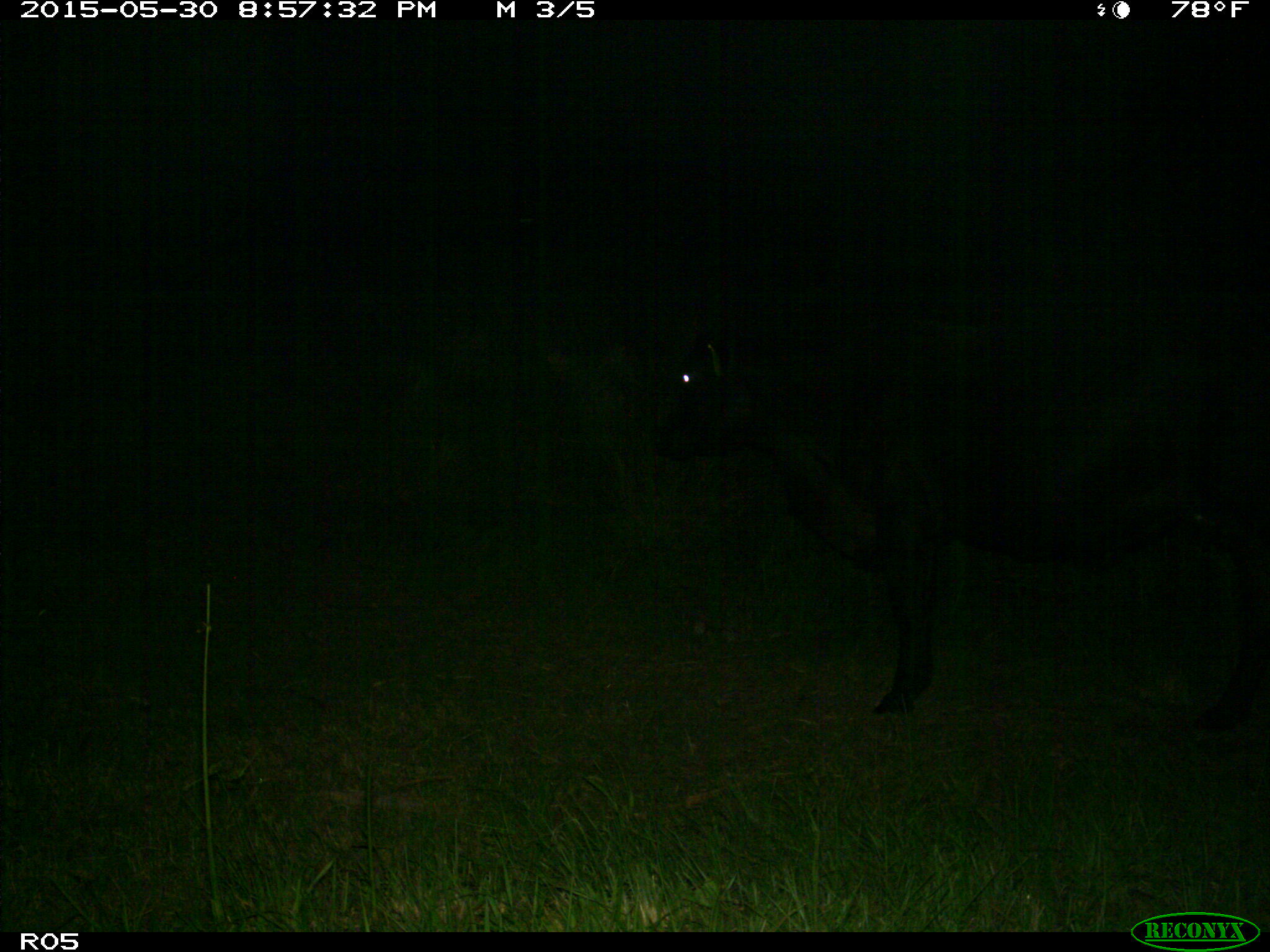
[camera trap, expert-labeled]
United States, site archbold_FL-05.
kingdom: Animalia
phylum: Chordata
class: Mammalia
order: Artiodactyla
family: Bovidae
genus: Bos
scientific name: Bos taurus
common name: domestic cow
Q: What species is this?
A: Bos taurus (domestic cow).